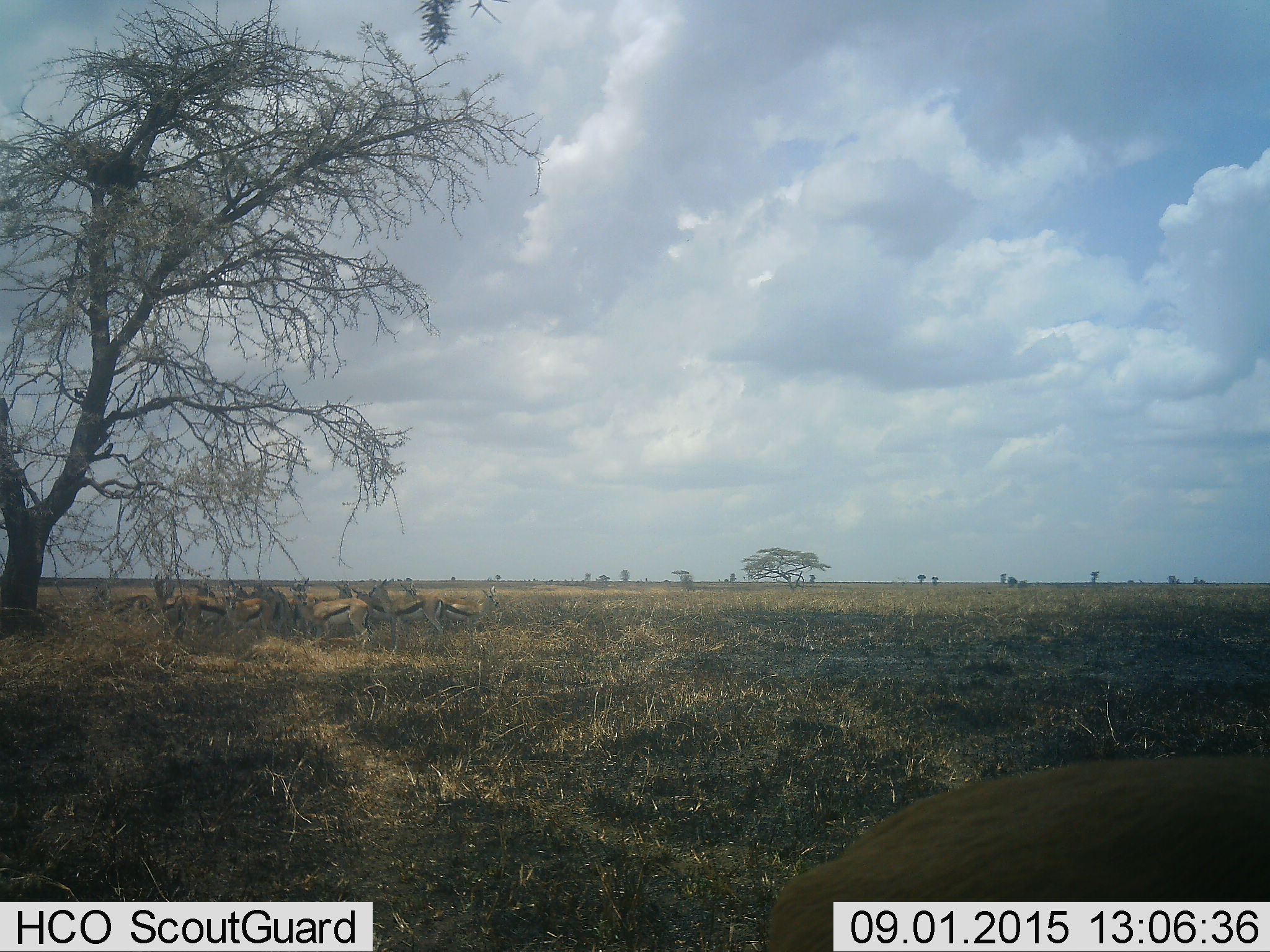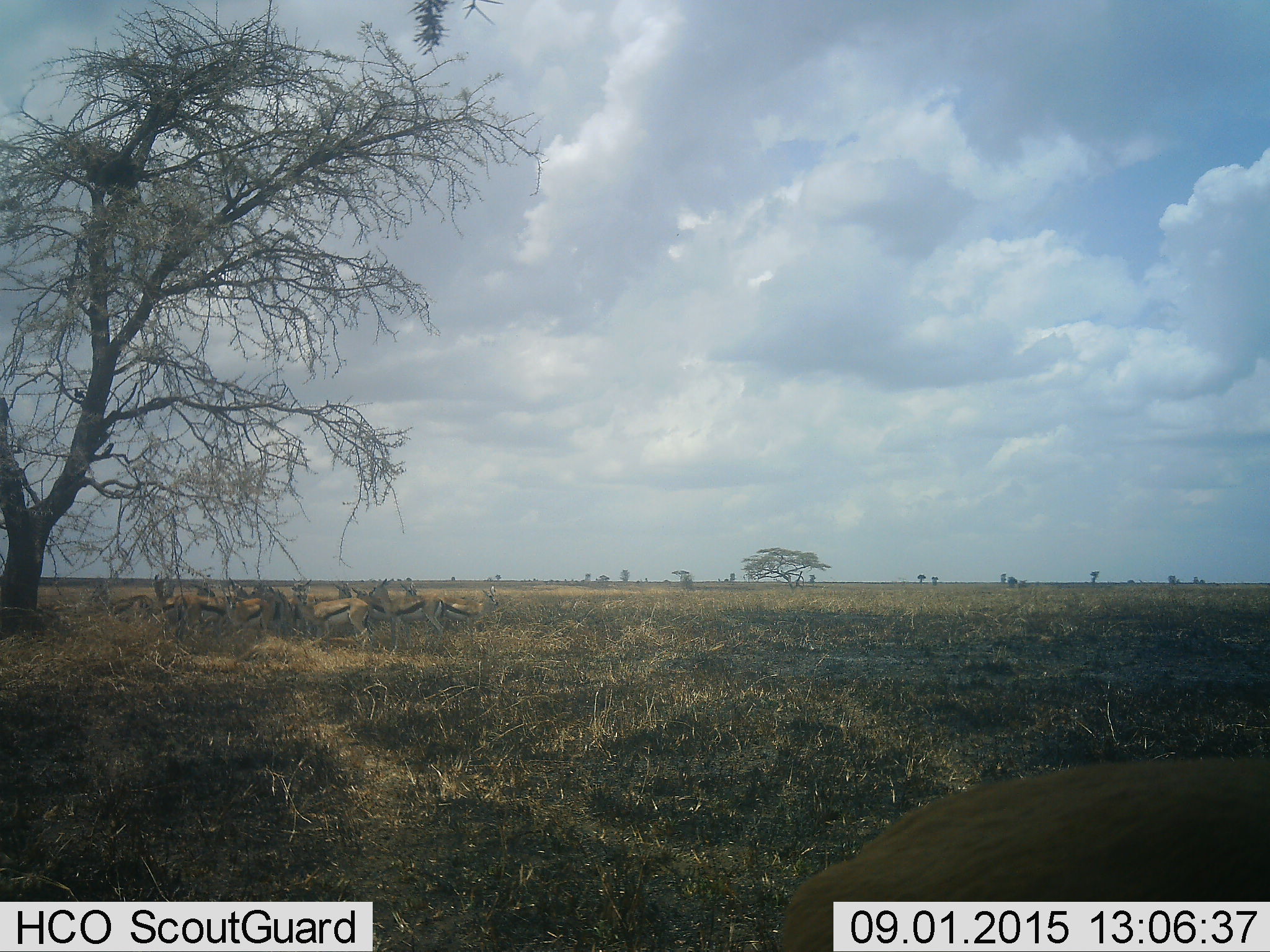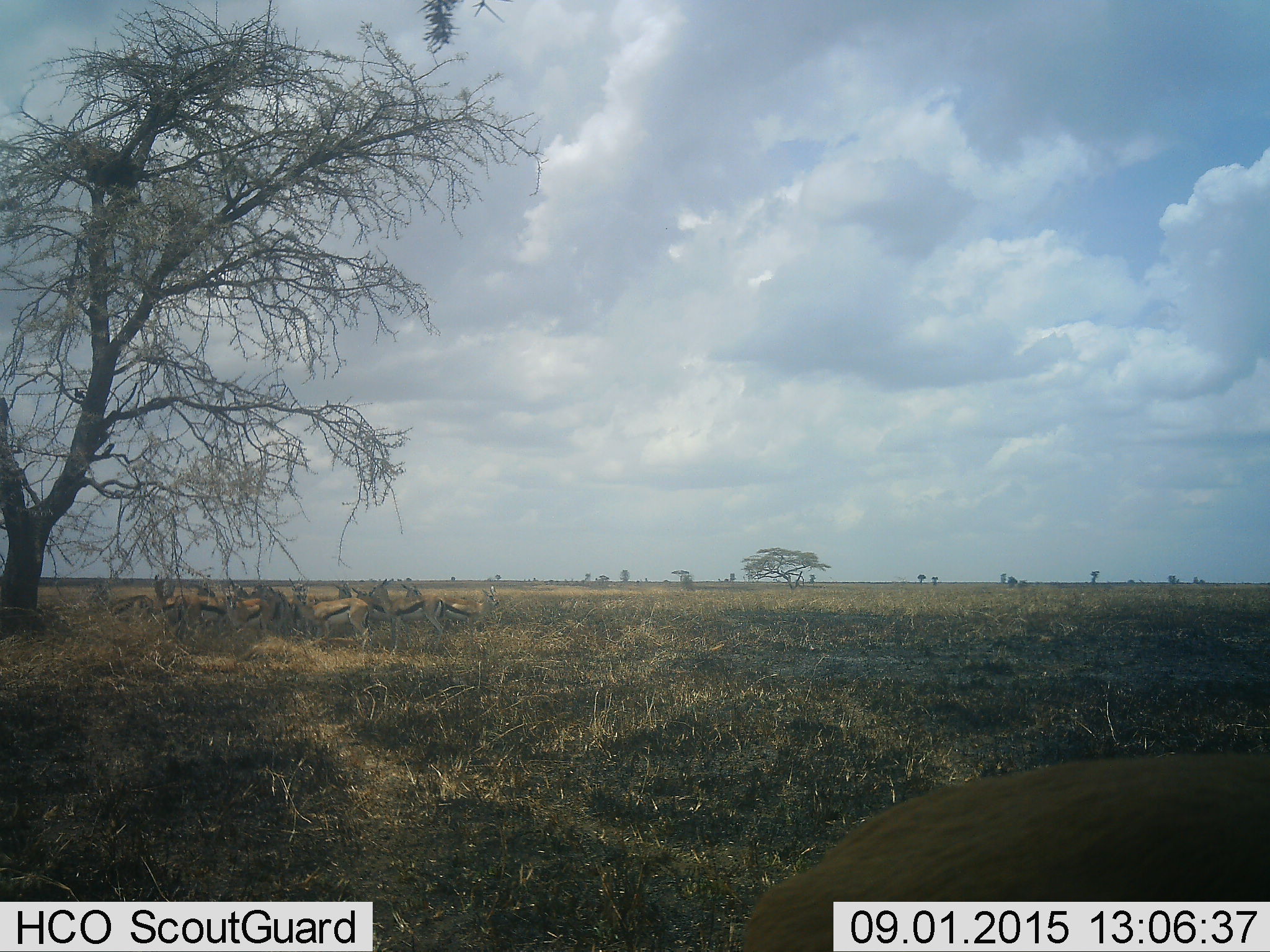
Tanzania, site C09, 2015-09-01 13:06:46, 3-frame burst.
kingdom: Animalia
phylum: Chordata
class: Mammalia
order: Artiodactyla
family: Bovidae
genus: Eudorcas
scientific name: Eudorcas thomsonii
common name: thomson's gazelle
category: gazellethomsons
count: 11-50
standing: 87%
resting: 7%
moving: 7%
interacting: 7%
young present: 13%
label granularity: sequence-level